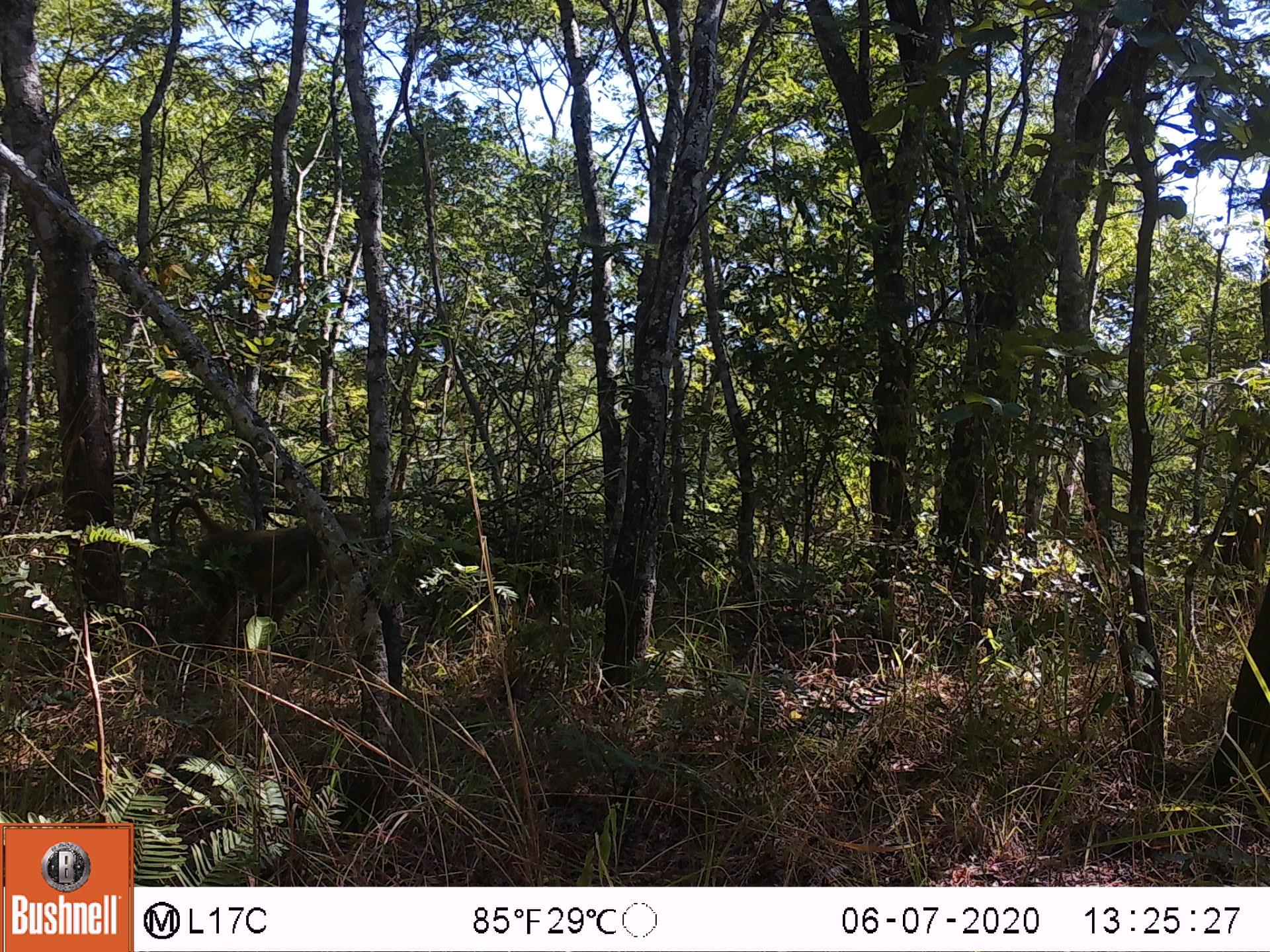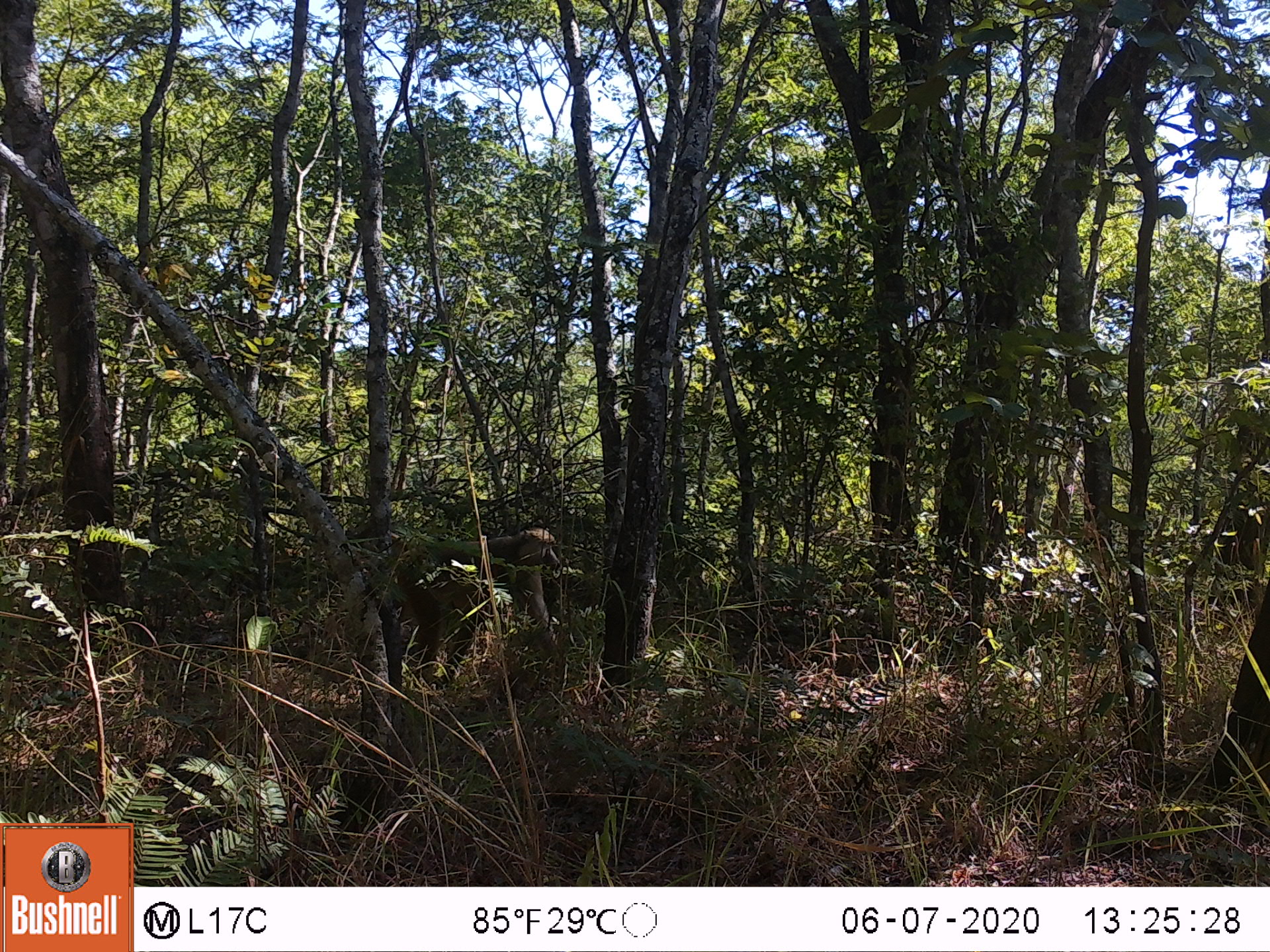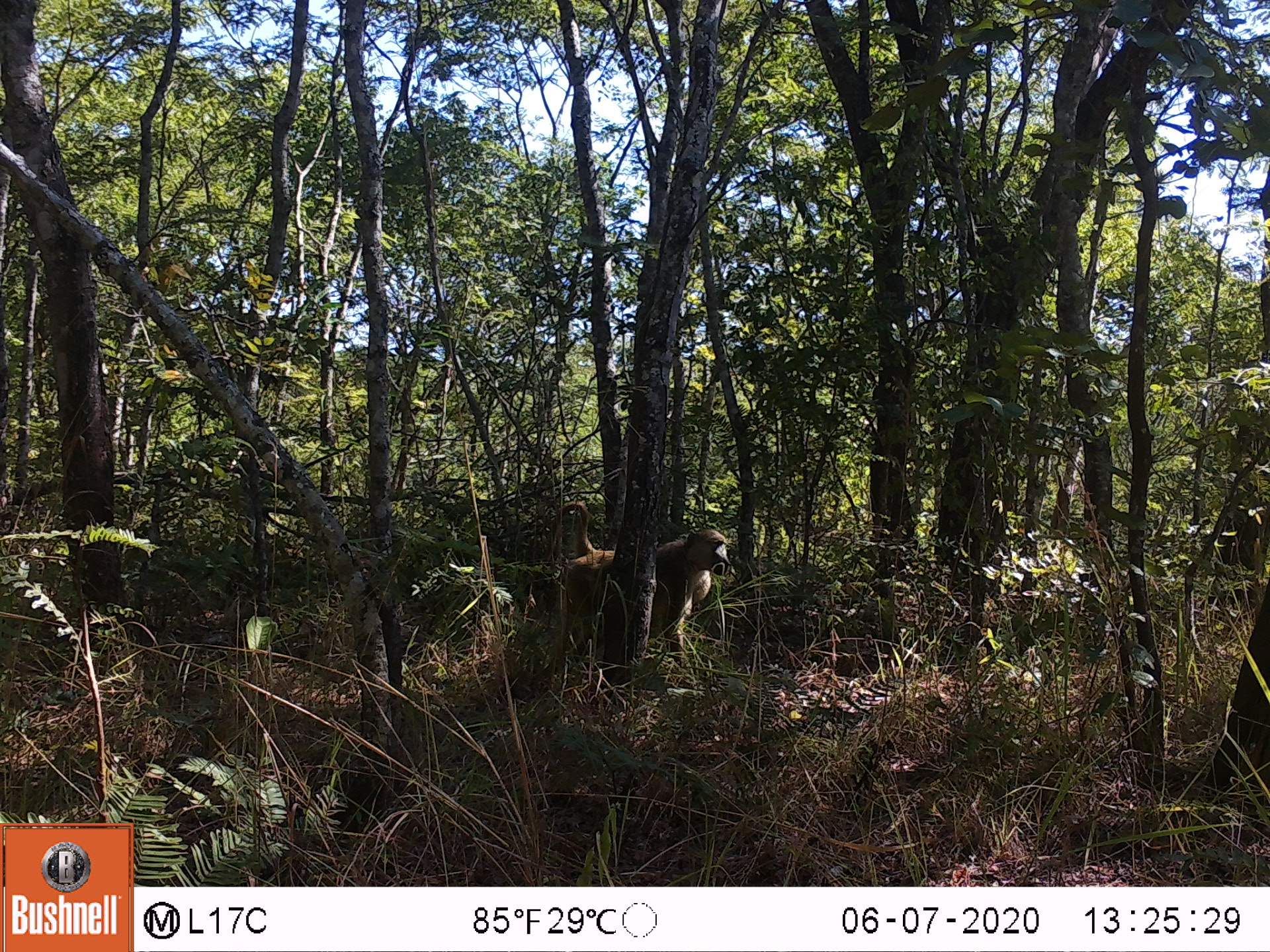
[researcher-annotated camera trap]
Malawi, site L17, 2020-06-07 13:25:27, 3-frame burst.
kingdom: Animalia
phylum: Chordata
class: Mammalia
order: Primates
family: Cercopithecidae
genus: Papio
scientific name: Papio cynocephalus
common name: yellow baboon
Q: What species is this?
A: Yellow baboon (Papio cynocephalus).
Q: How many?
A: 1.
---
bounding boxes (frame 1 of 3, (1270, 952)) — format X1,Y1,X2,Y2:
yellow baboon: 148,498,332,654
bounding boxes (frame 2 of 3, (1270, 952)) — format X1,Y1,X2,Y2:
yellow baboon: 384,525,568,681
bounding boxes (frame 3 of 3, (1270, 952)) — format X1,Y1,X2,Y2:
yellow baboon: 534,496,730,688